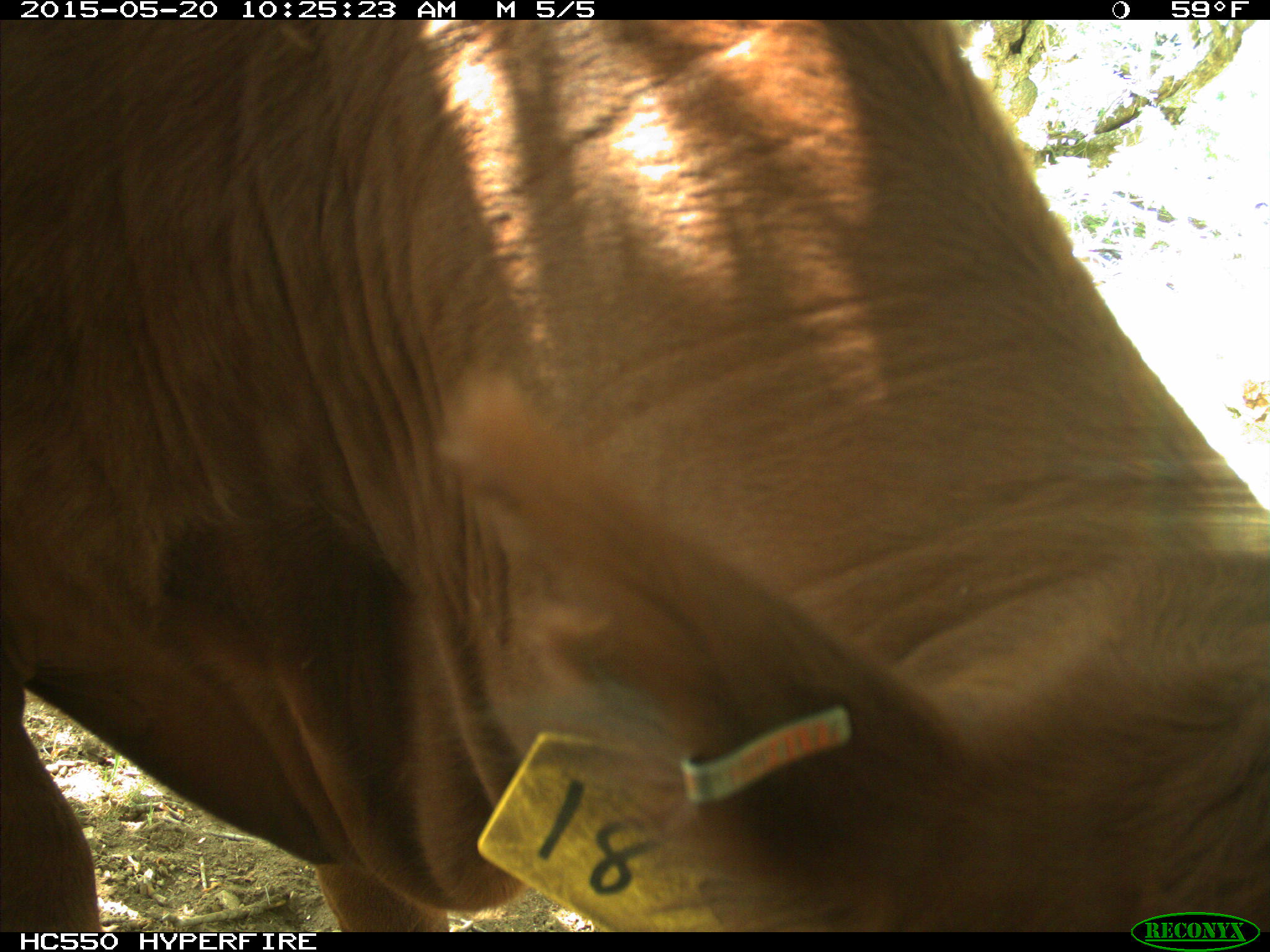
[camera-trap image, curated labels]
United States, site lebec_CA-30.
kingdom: Animalia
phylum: Chordata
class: Mammalia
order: Artiodactyla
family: Bovidae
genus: Bos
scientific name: Bos taurus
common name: domestic cow